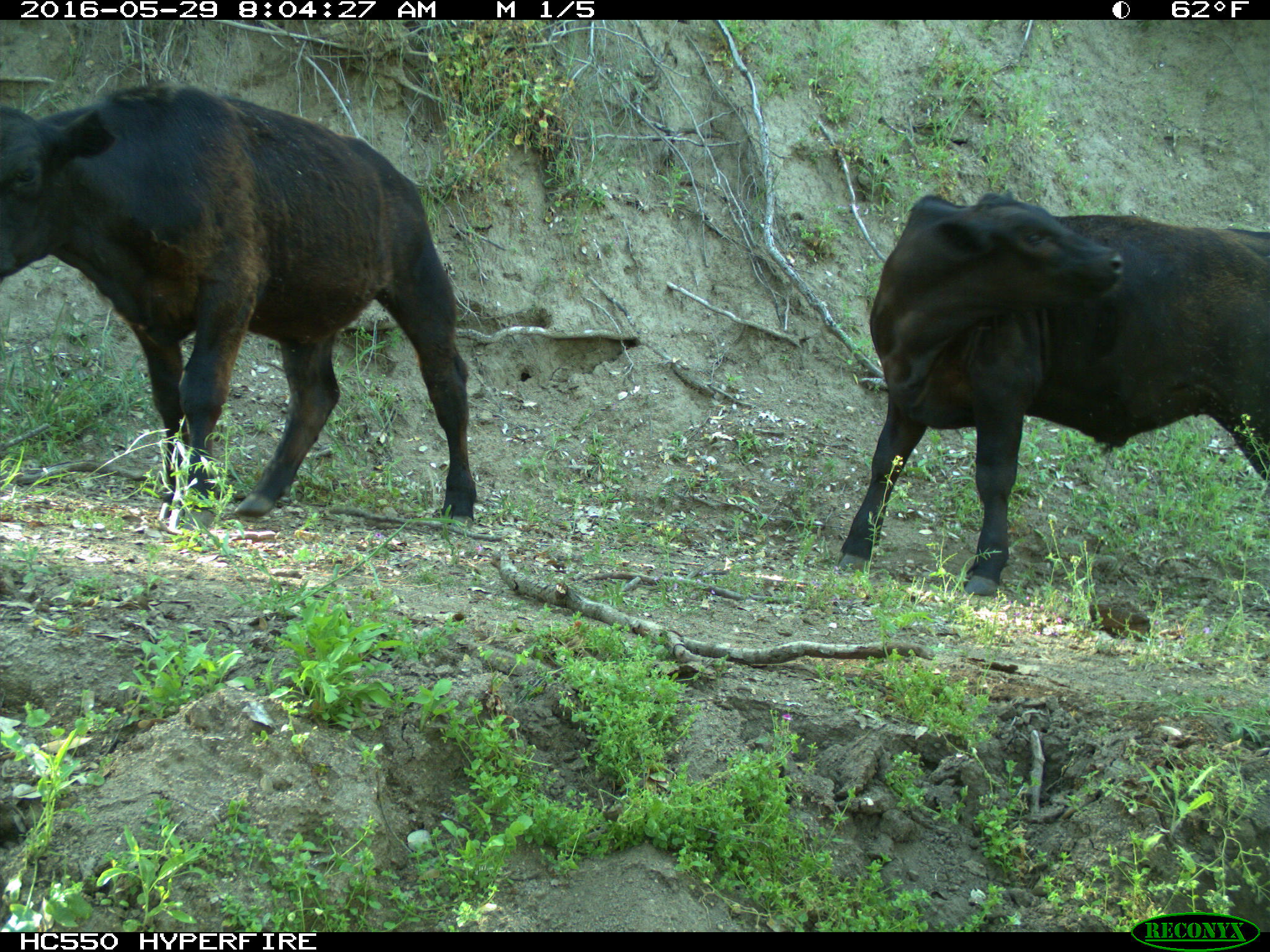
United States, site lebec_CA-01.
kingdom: Animalia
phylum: Chordata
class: Mammalia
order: Artiodactyla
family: Bovidae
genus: Bos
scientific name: Bos taurus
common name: domestic cow